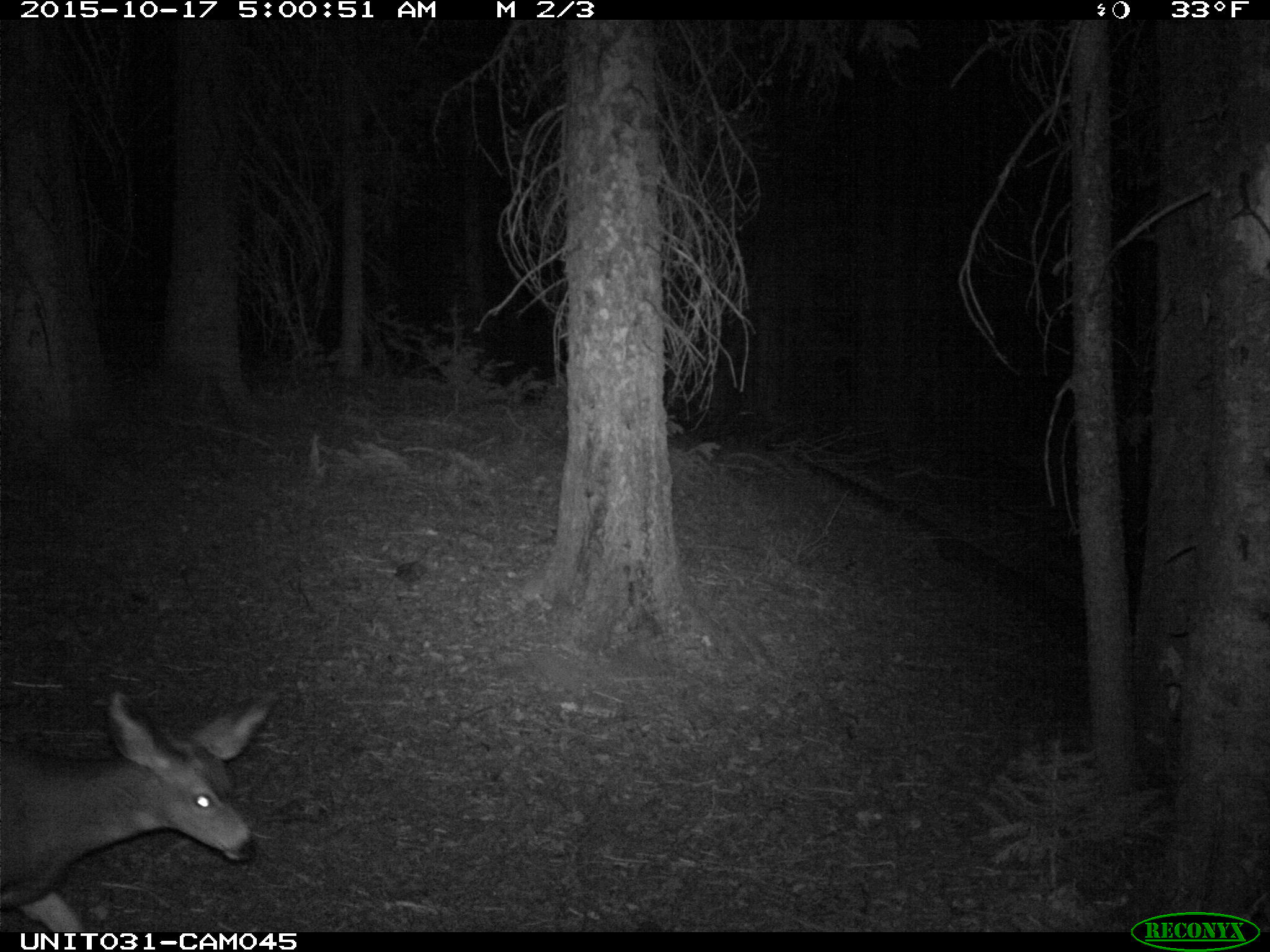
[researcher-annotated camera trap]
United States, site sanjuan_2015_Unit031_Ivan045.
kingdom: Animalia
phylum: Chordata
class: Mammalia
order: Artiodactyla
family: Cervidae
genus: Odocoileus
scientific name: Odocoileus hemionus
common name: mule deer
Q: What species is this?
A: Odocoileus hemionus (mule deer).